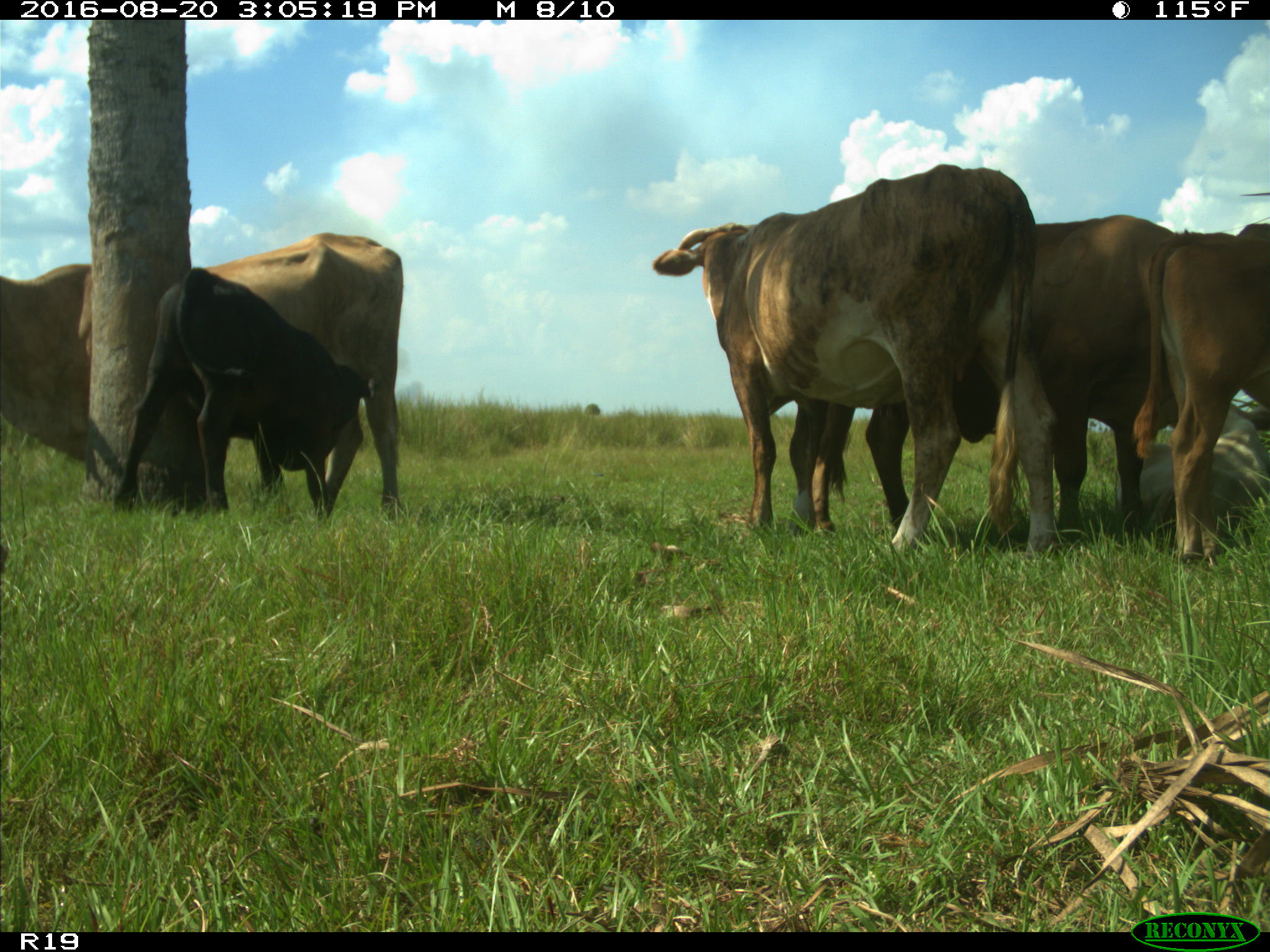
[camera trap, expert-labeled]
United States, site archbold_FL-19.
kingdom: Animalia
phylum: Chordata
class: Mammalia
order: Artiodactyla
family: Bovidae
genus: Bos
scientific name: Bos taurus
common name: domestic cow